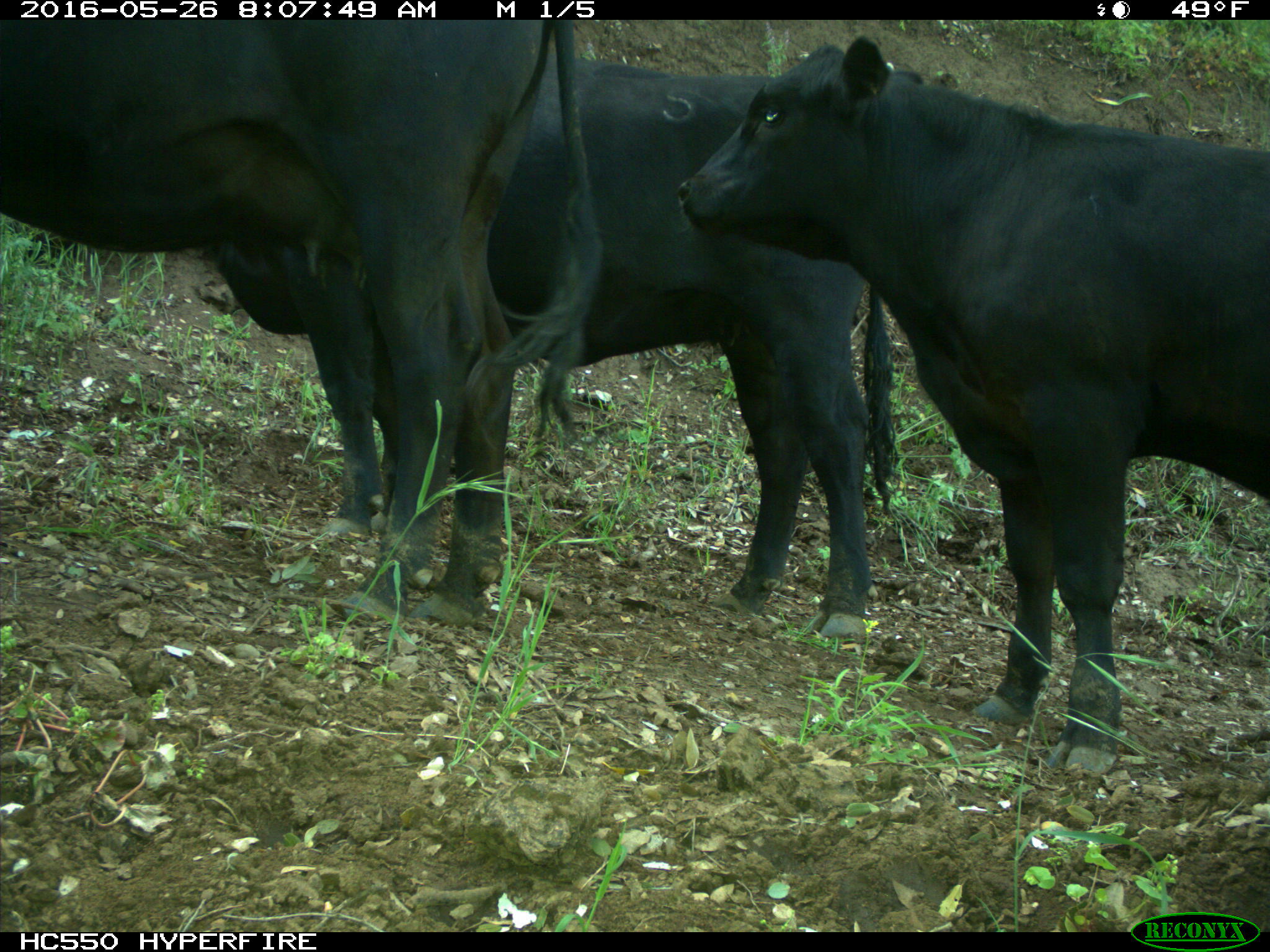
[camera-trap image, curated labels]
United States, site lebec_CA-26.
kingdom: Animalia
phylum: Chordata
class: Mammalia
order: Artiodactyla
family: Bovidae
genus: Bos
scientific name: Bos taurus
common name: domestic cow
Bos taurus (domestic cow).